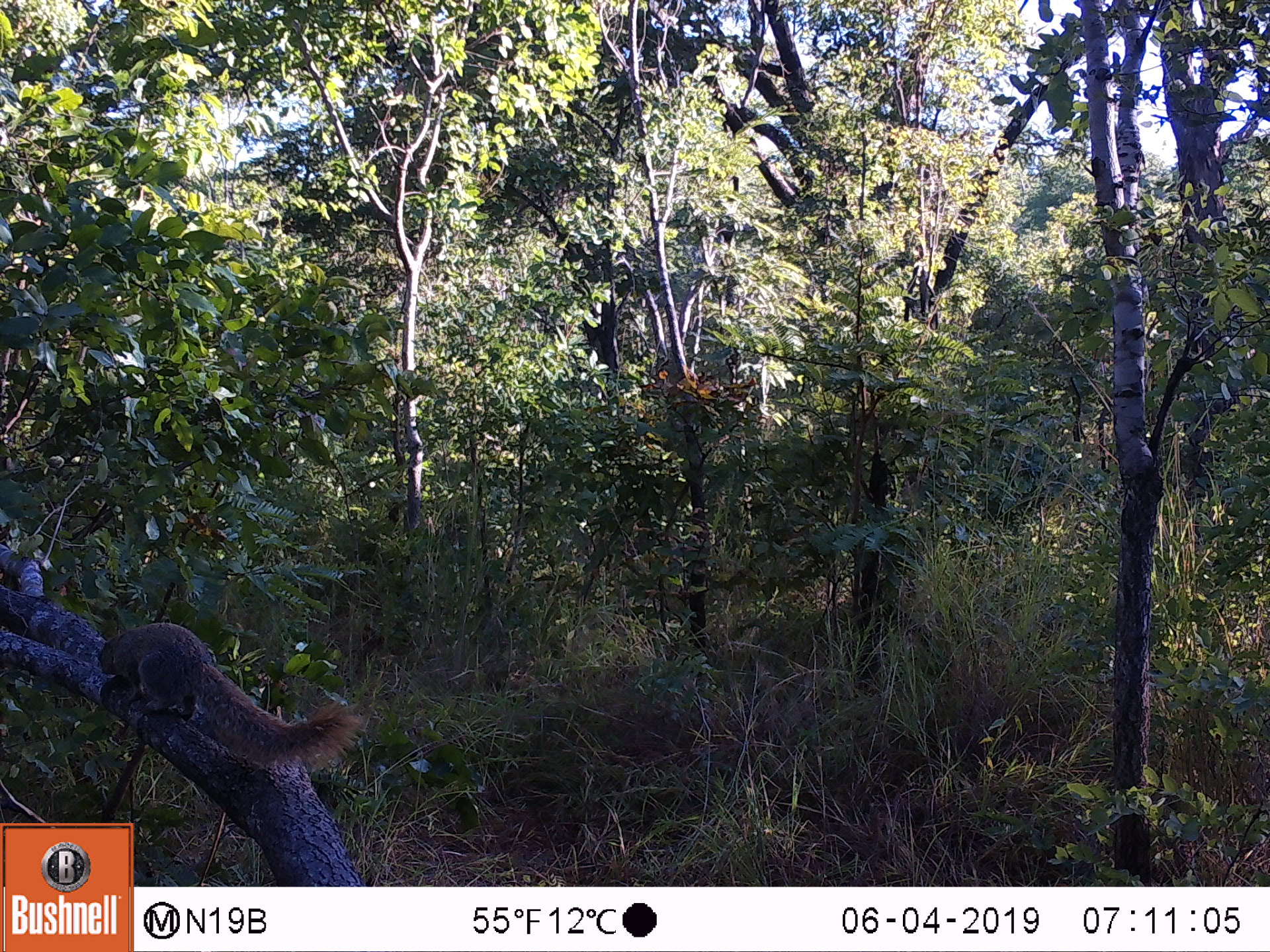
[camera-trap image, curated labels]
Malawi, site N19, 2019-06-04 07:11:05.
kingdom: Animalia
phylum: Chordata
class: Mammalia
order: Rodentia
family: Sciuridae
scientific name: Sciuridae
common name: squirrel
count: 1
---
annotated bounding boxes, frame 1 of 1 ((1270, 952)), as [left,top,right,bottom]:
squirrel: [101,614,361,764]